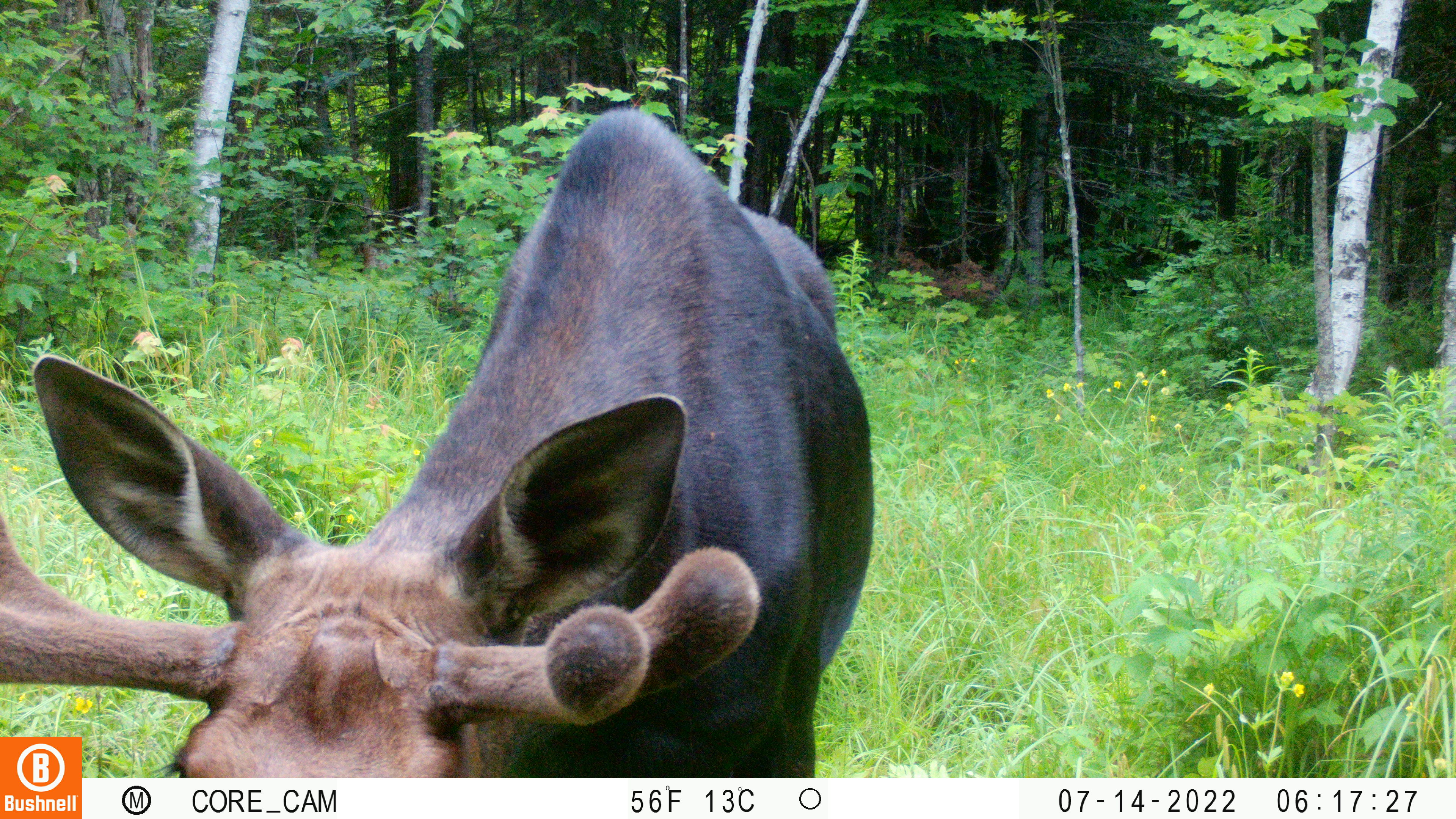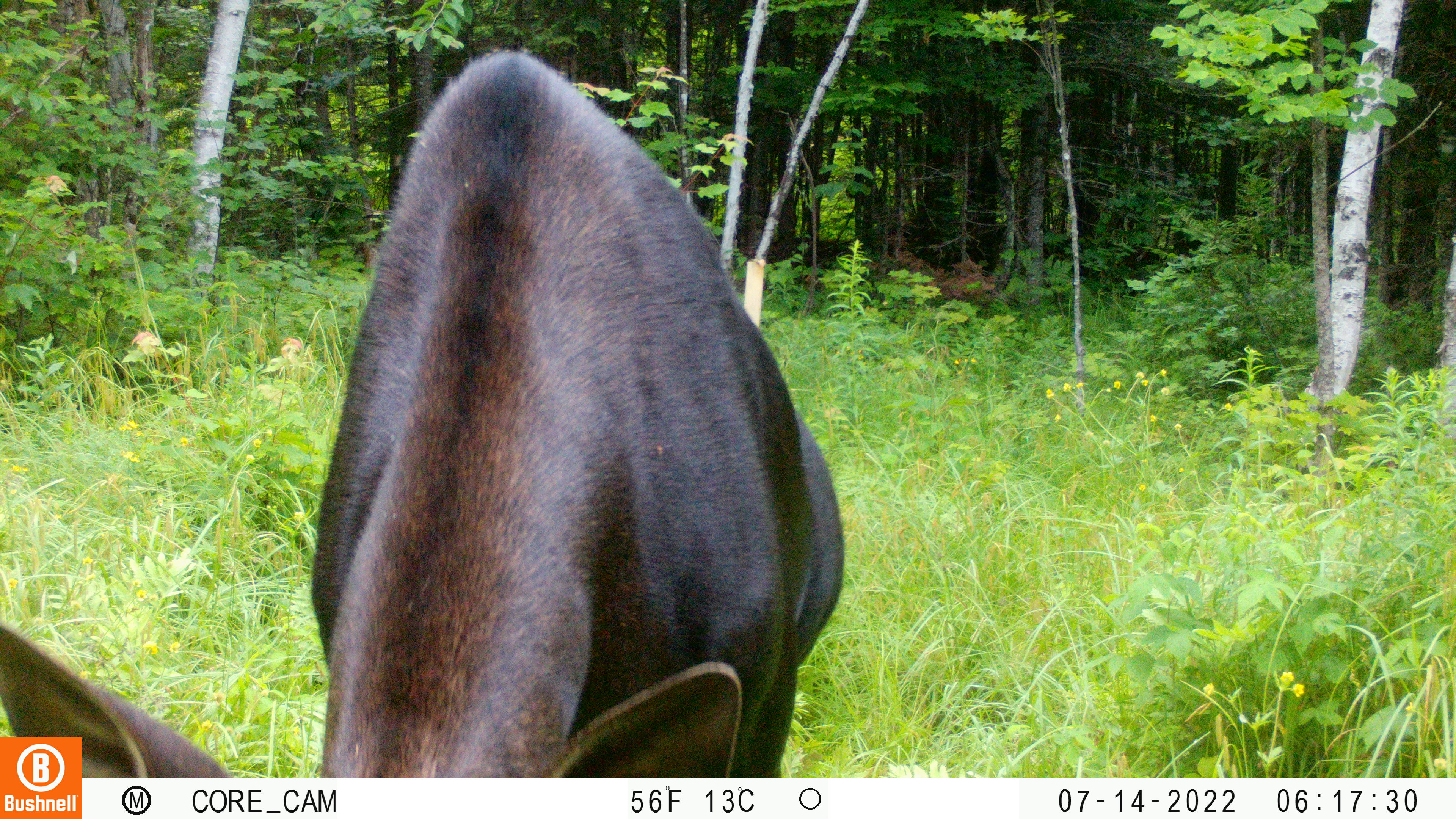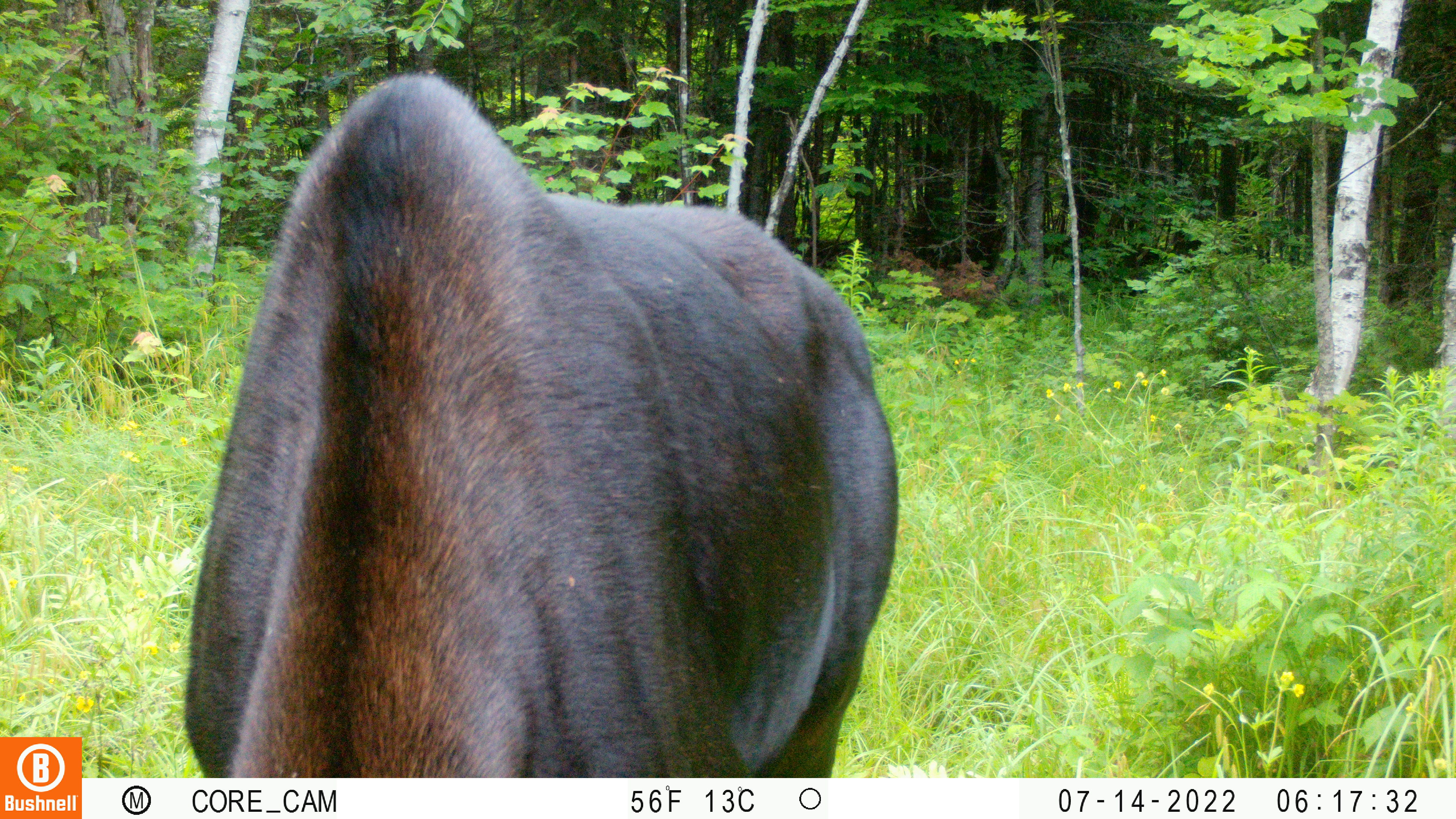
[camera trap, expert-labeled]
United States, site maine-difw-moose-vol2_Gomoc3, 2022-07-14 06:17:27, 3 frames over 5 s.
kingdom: Animalia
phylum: Chordata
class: Mammalia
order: Artiodactyla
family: Cervidae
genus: Alces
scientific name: Alces alces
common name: moose